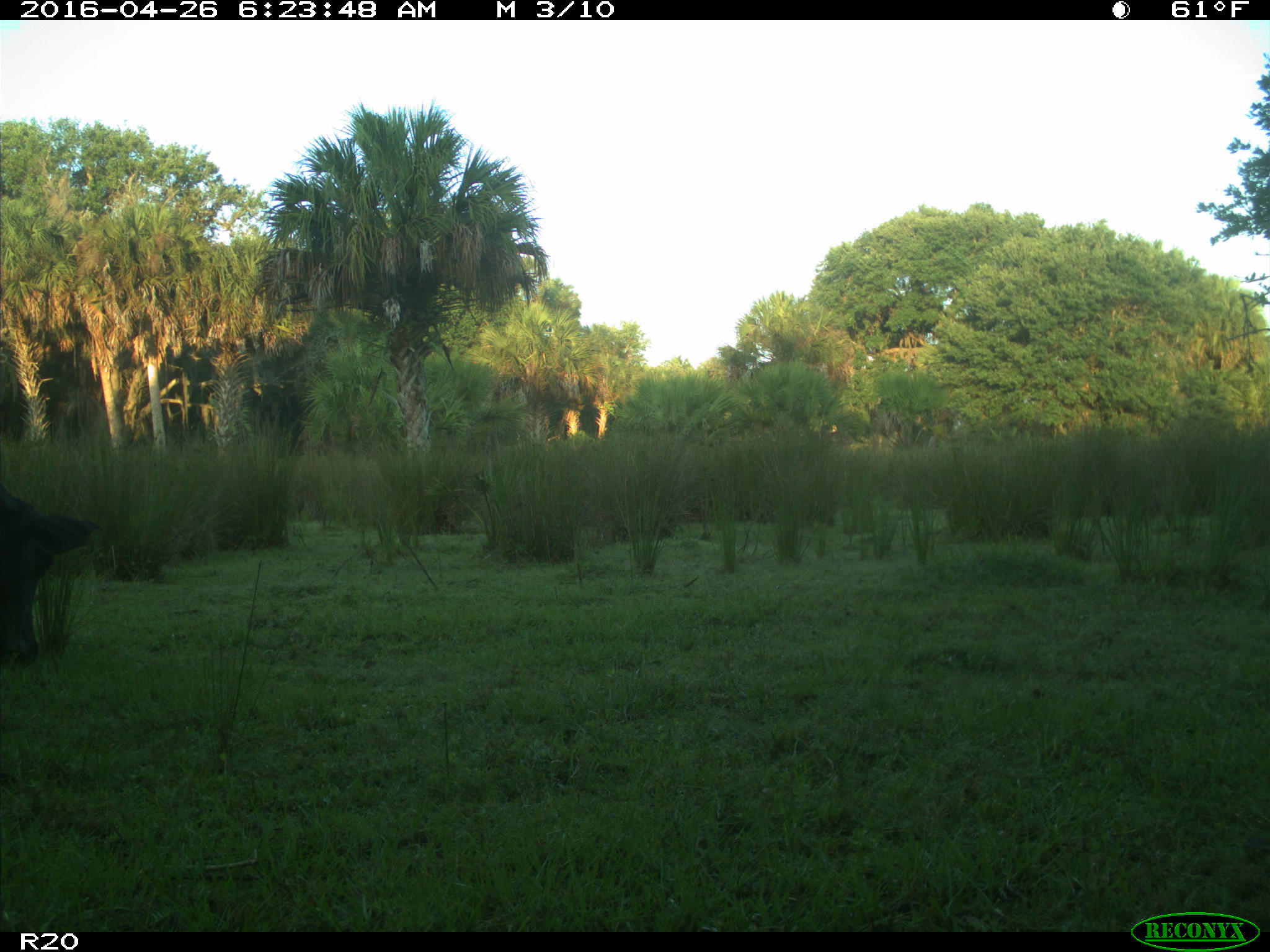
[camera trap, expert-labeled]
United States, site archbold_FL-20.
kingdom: Animalia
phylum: Chordata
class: Mammalia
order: Artiodactyla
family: Bovidae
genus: Bos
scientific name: Bos taurus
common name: domestic cow